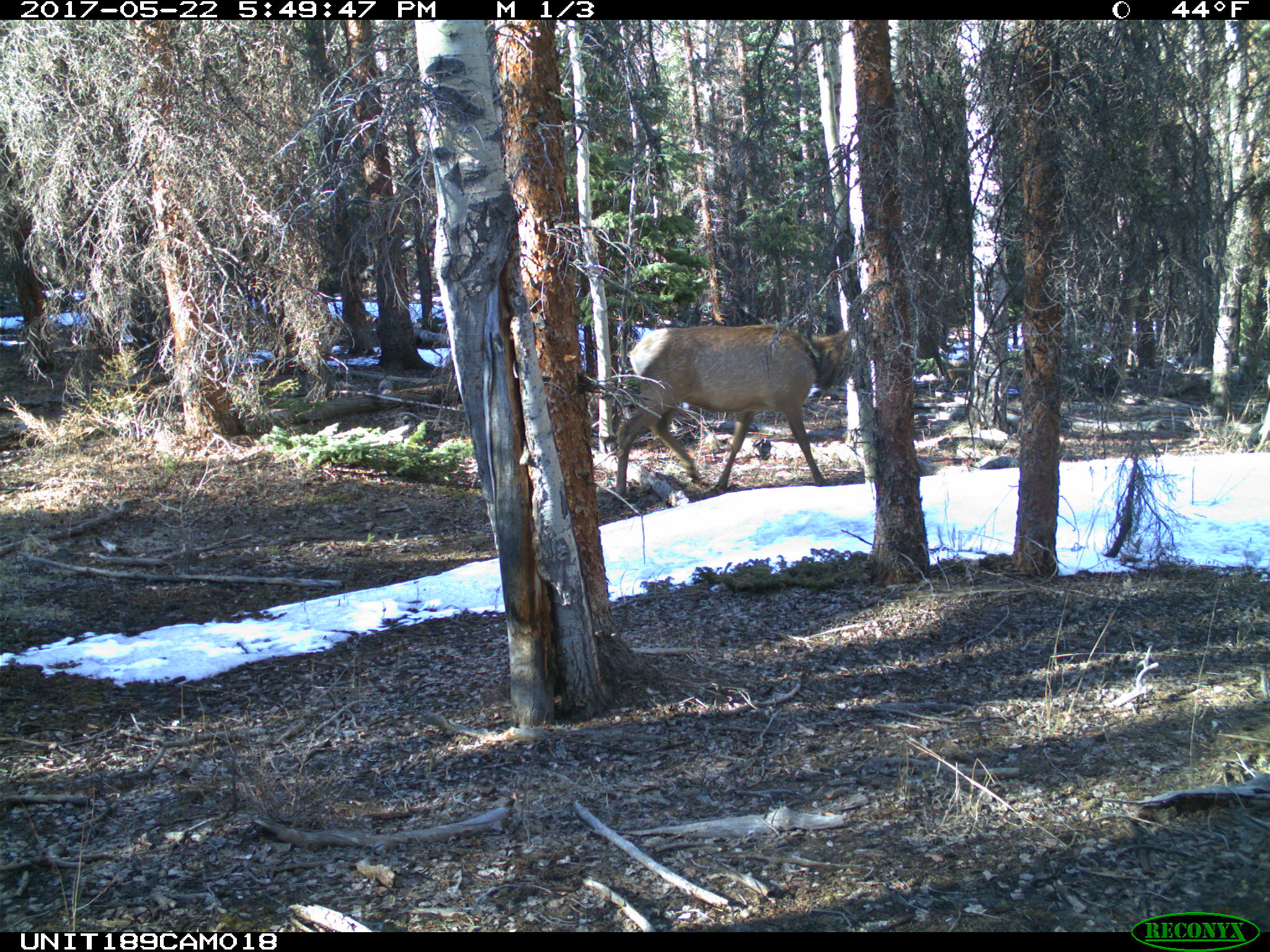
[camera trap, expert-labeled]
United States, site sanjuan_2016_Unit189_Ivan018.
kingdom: Animalia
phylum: Chordata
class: Mammalia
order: Artiodactyla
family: Cervidae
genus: Cervus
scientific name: Cervus elaphus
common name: red deer